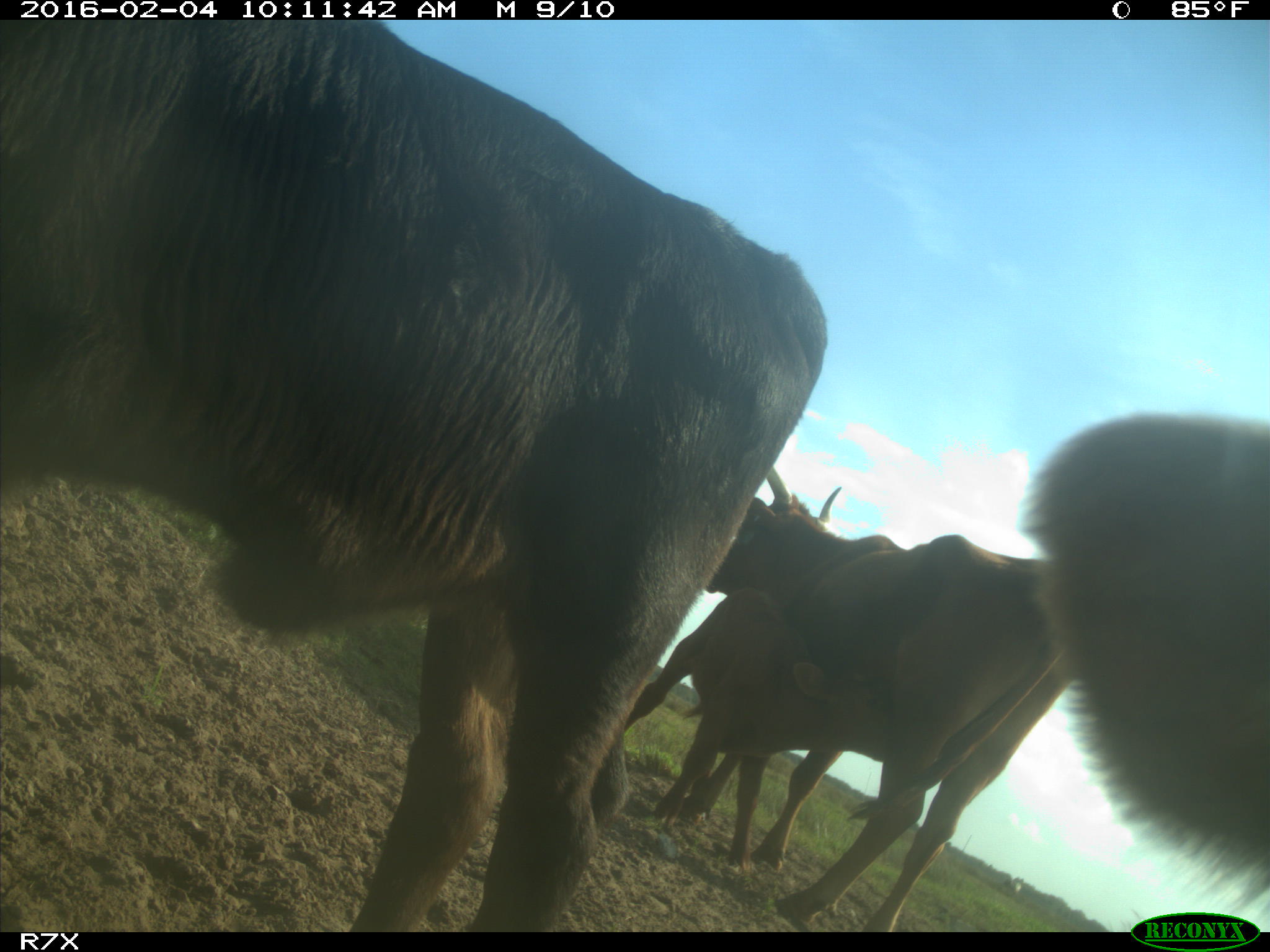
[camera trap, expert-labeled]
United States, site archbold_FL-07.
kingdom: Animalia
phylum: Chordata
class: Mammalia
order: Artiodactyla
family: Bovidae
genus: Bos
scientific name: Bos taurus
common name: domestic cow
Bos taurus (domestic cow).